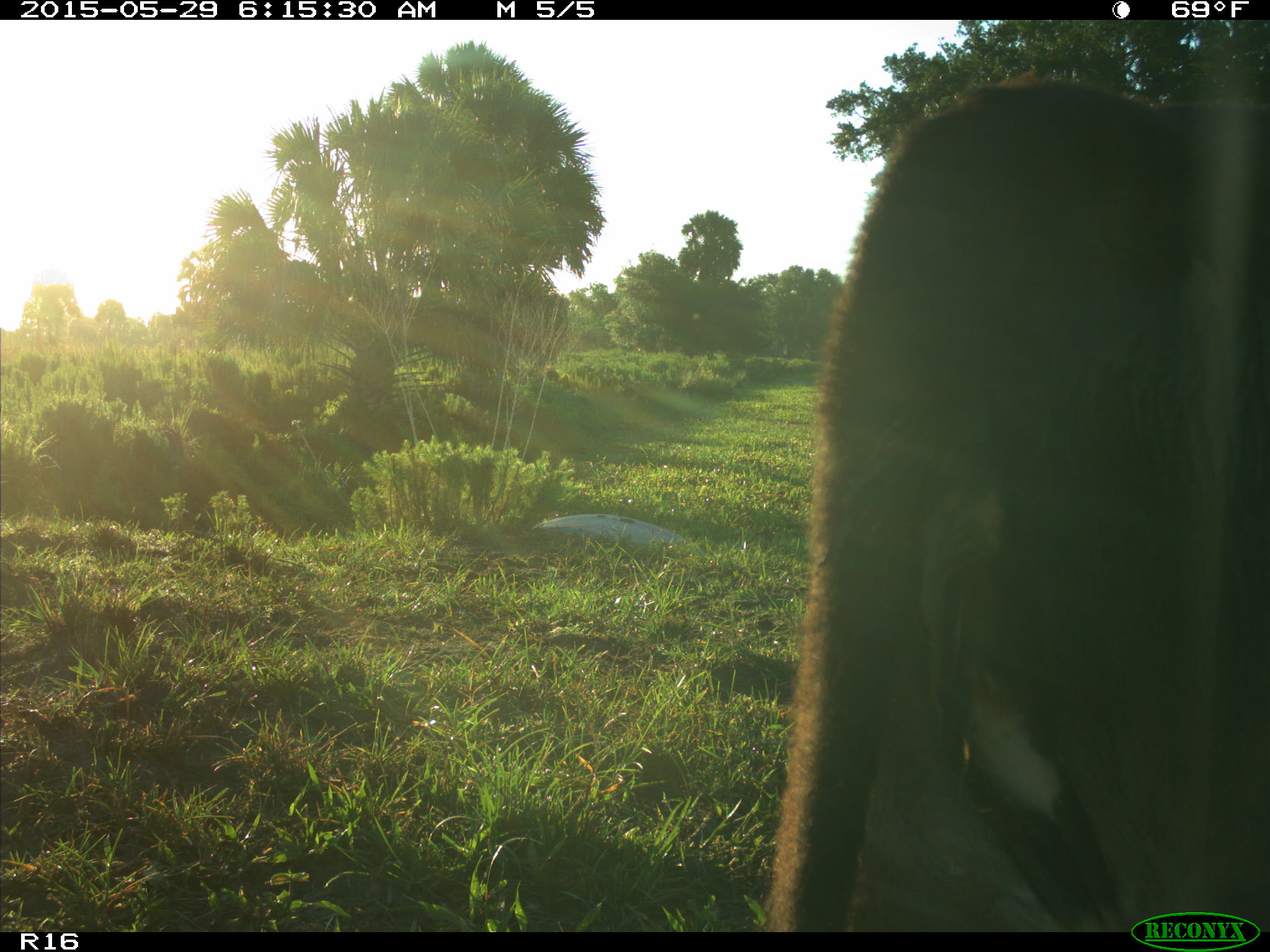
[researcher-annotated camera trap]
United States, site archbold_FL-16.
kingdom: Animalia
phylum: Chordata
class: Mammalia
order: Artiodactyla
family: Bovidae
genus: Bos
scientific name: Bos taurus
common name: domestic cow